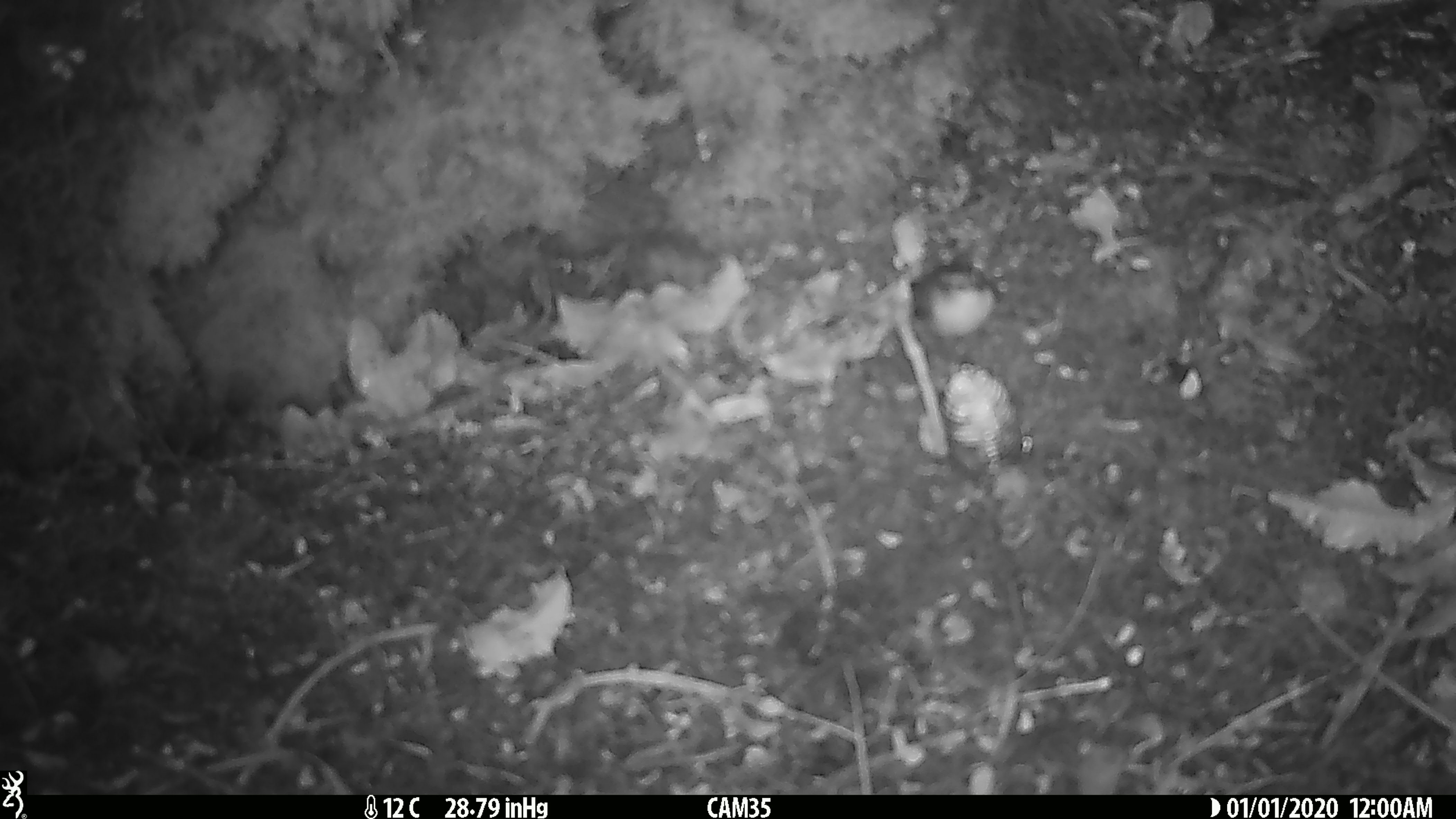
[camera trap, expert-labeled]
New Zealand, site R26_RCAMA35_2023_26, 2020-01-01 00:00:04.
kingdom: Animalia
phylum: Chordata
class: Aves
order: Passeriformes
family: Acanthisittidae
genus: Acanthisitta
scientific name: Acanthisitta chloris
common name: rifleman